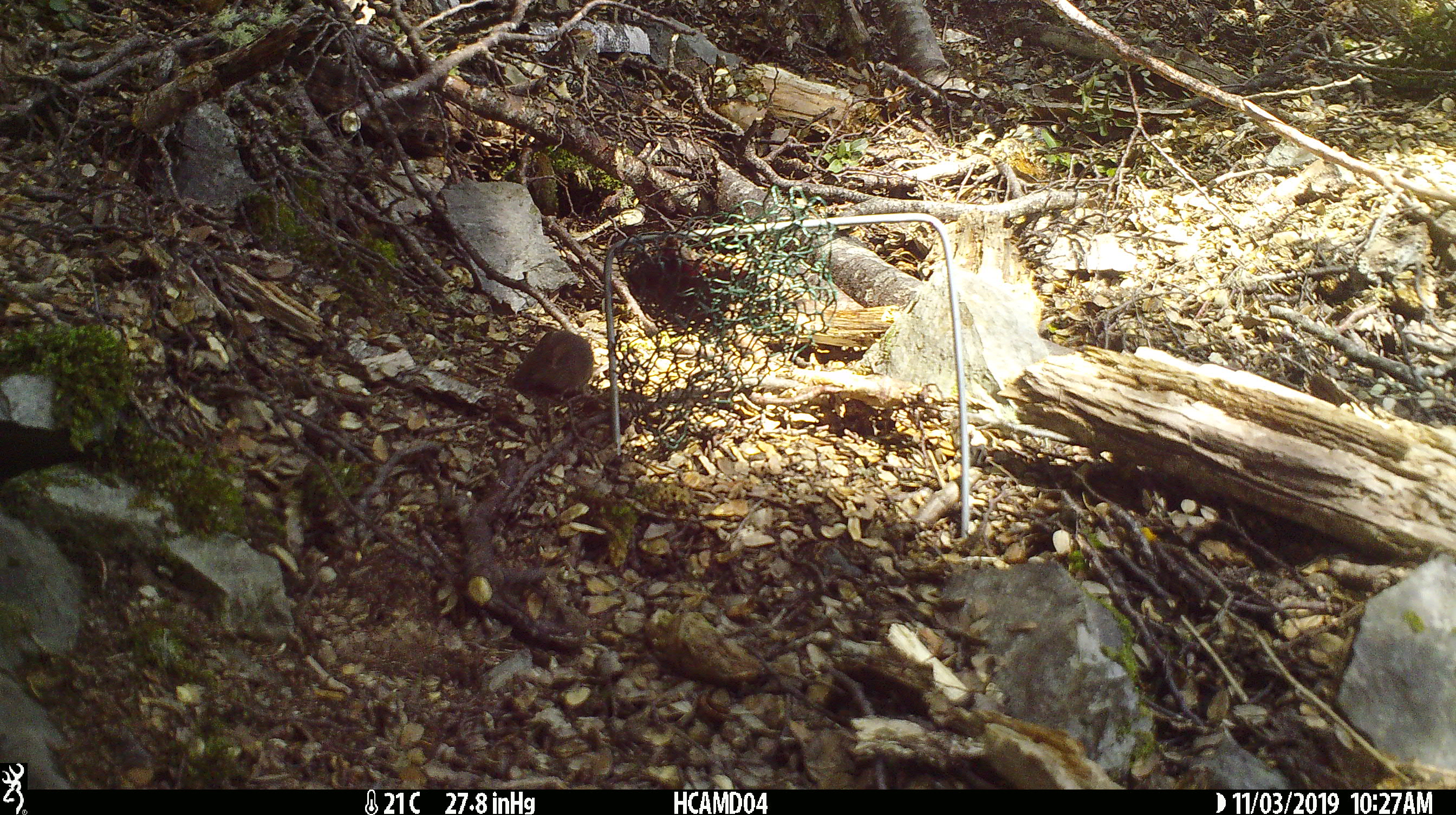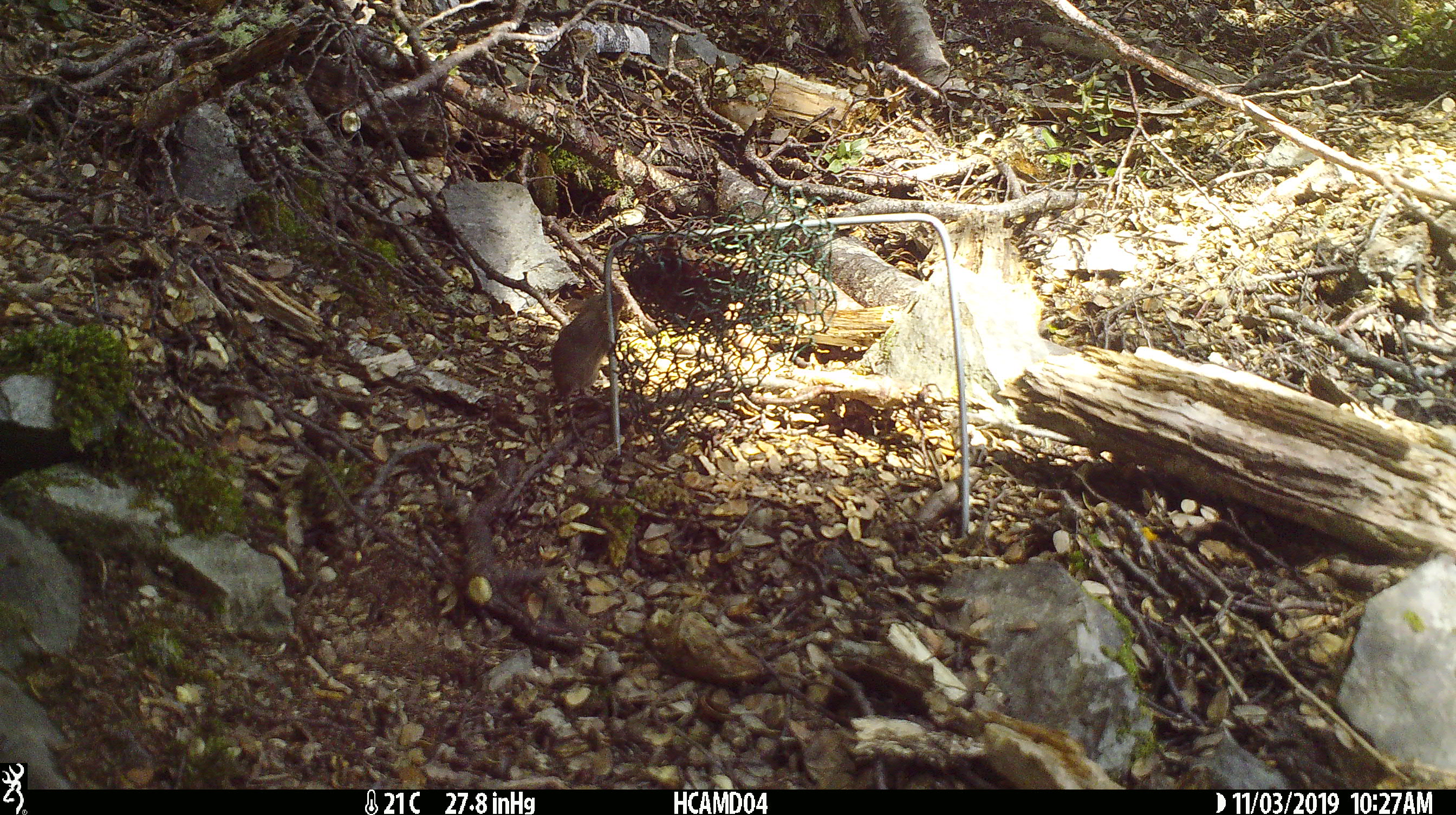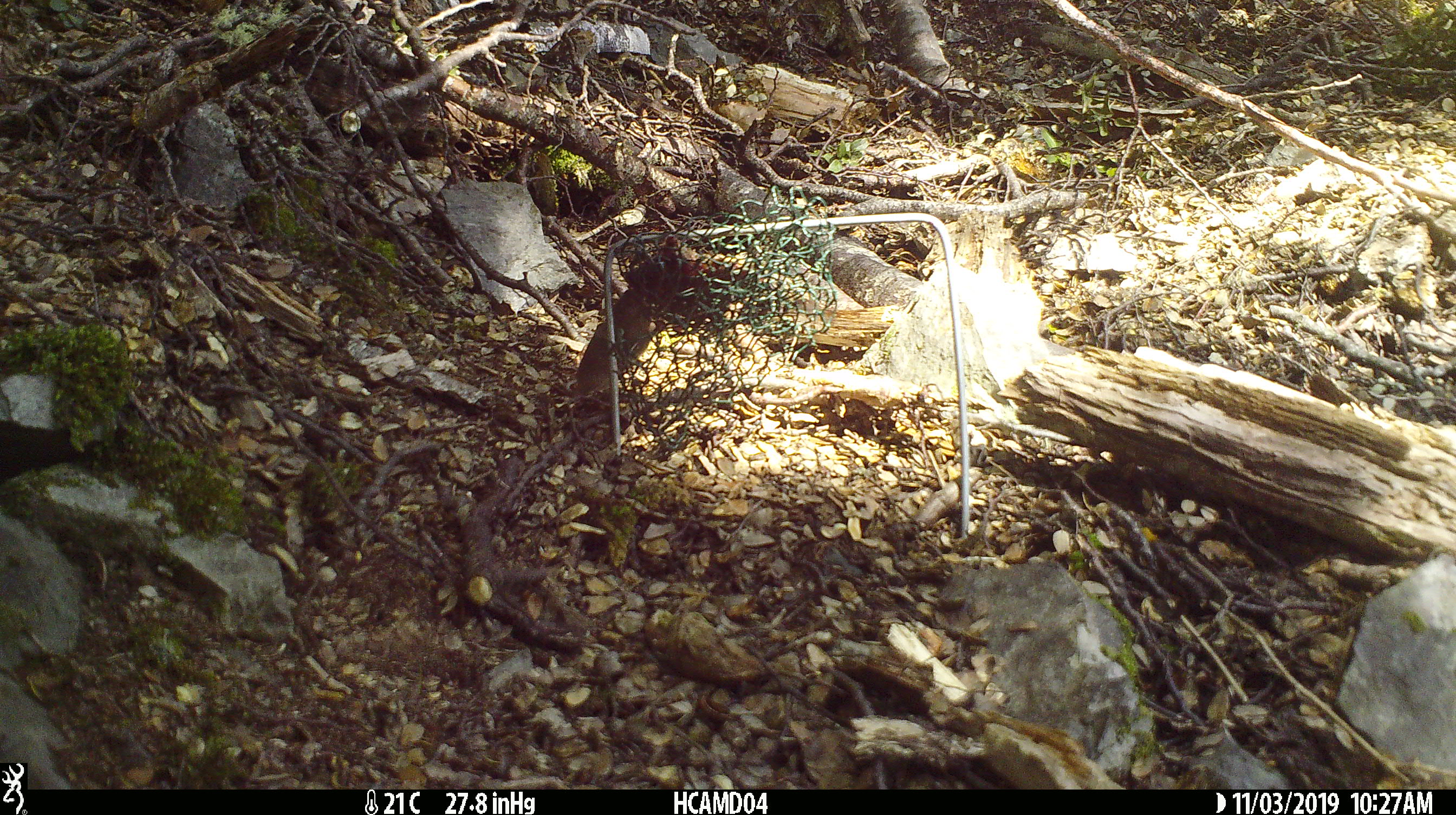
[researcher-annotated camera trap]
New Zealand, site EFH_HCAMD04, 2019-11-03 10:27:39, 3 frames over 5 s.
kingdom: Animalia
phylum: Chordata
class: Mammalia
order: Rodentia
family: Muridae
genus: Mus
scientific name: Mus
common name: mouse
Mouse (Mus).